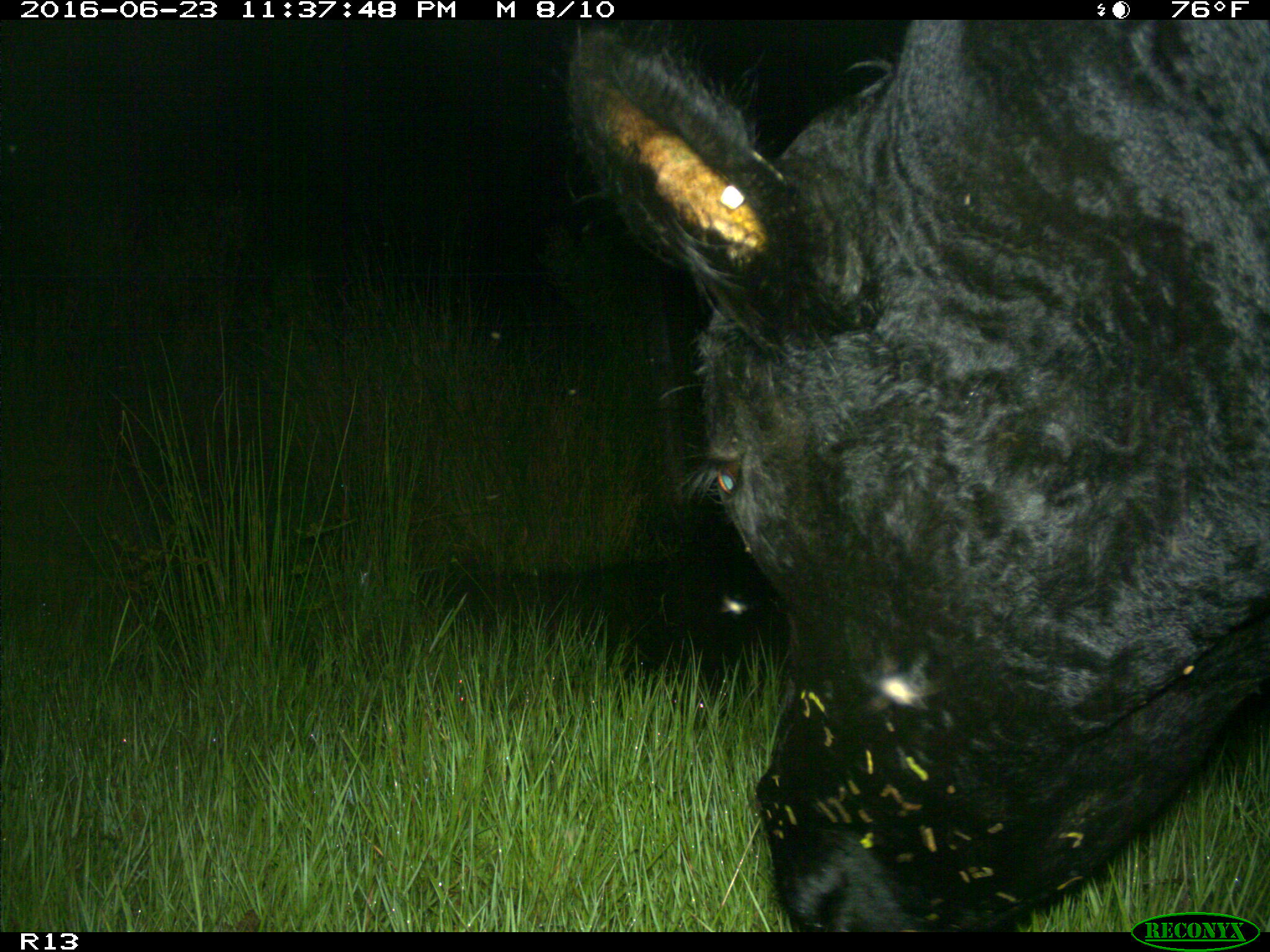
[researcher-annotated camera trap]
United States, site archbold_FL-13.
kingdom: Animalia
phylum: Chordata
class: Mammalia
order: Artiodactyla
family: Bovidae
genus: Bos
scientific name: Bos taurus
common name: domestic cow